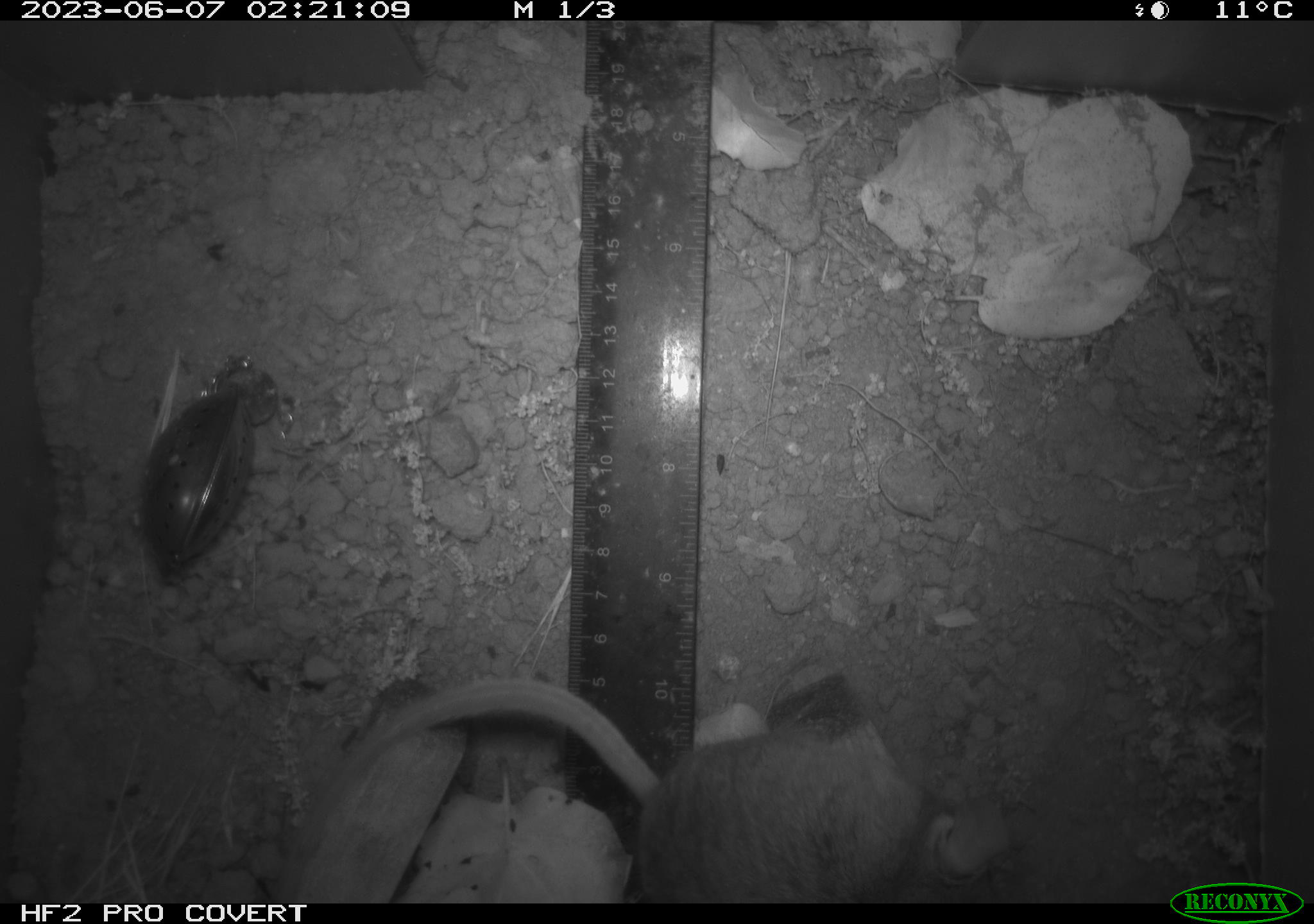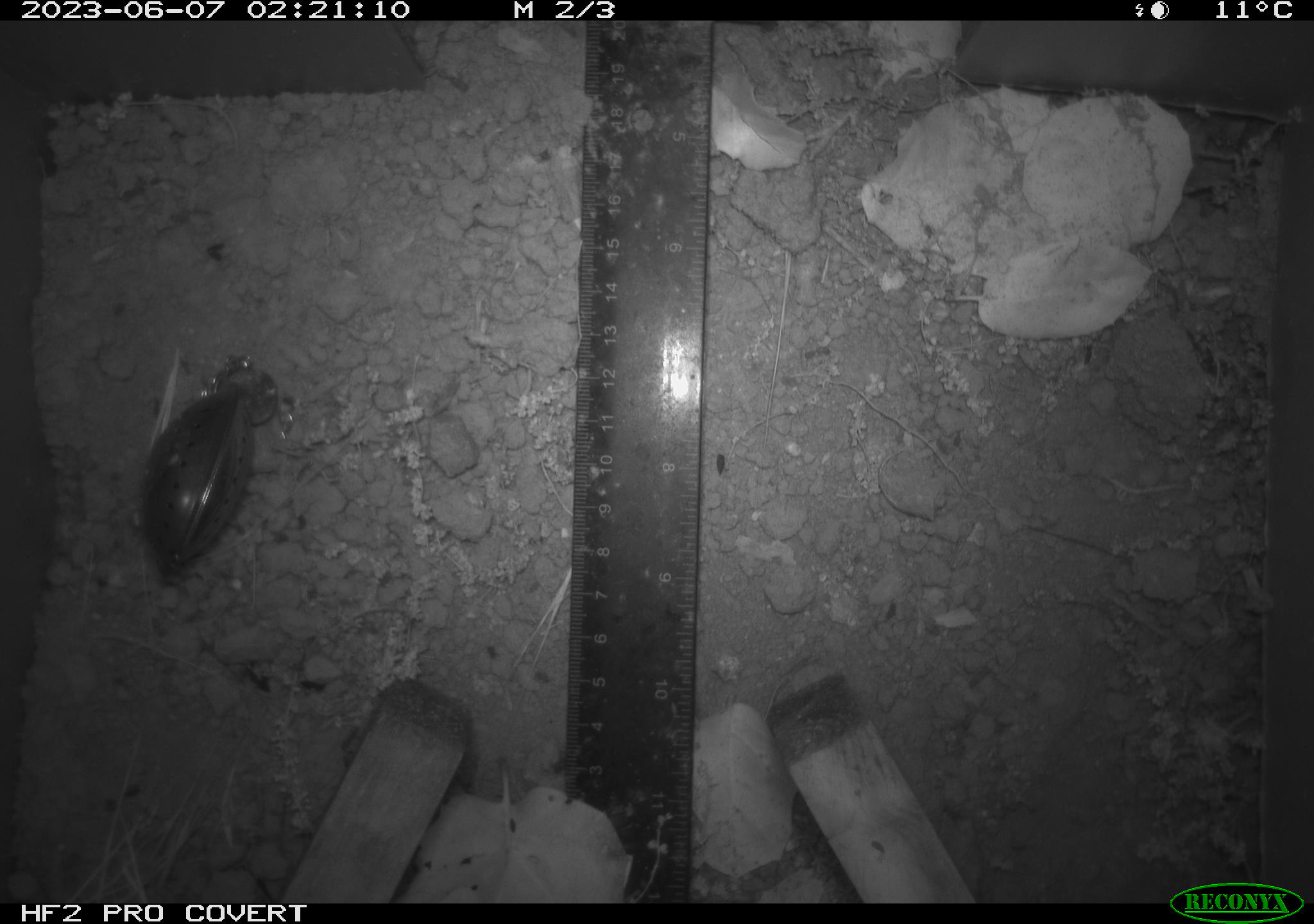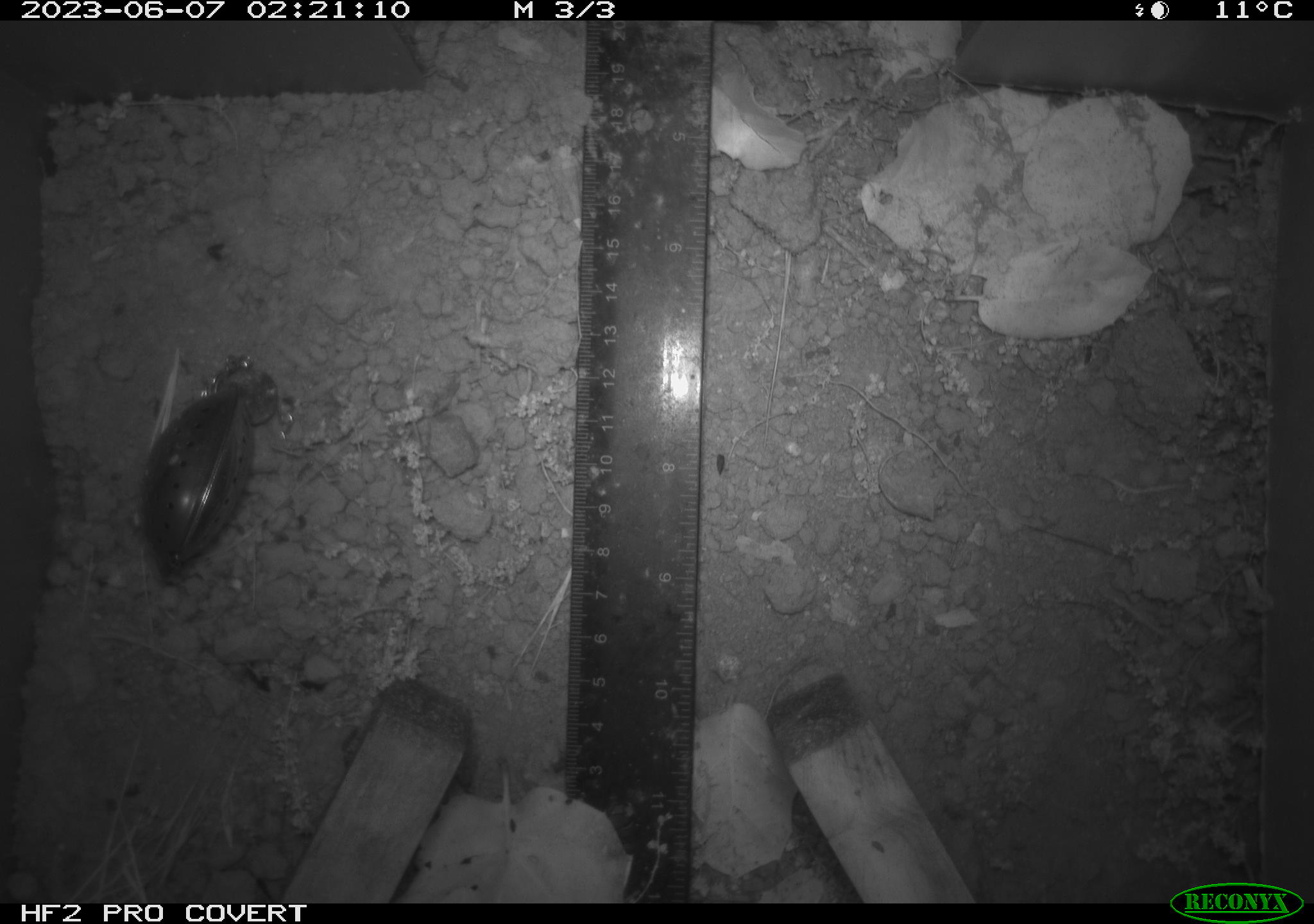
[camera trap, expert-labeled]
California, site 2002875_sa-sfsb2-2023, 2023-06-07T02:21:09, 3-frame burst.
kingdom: Animalia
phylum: Chordata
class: Mammalia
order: Rodentia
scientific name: Rodentia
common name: mouse species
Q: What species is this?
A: Mouse species (Rodentia).